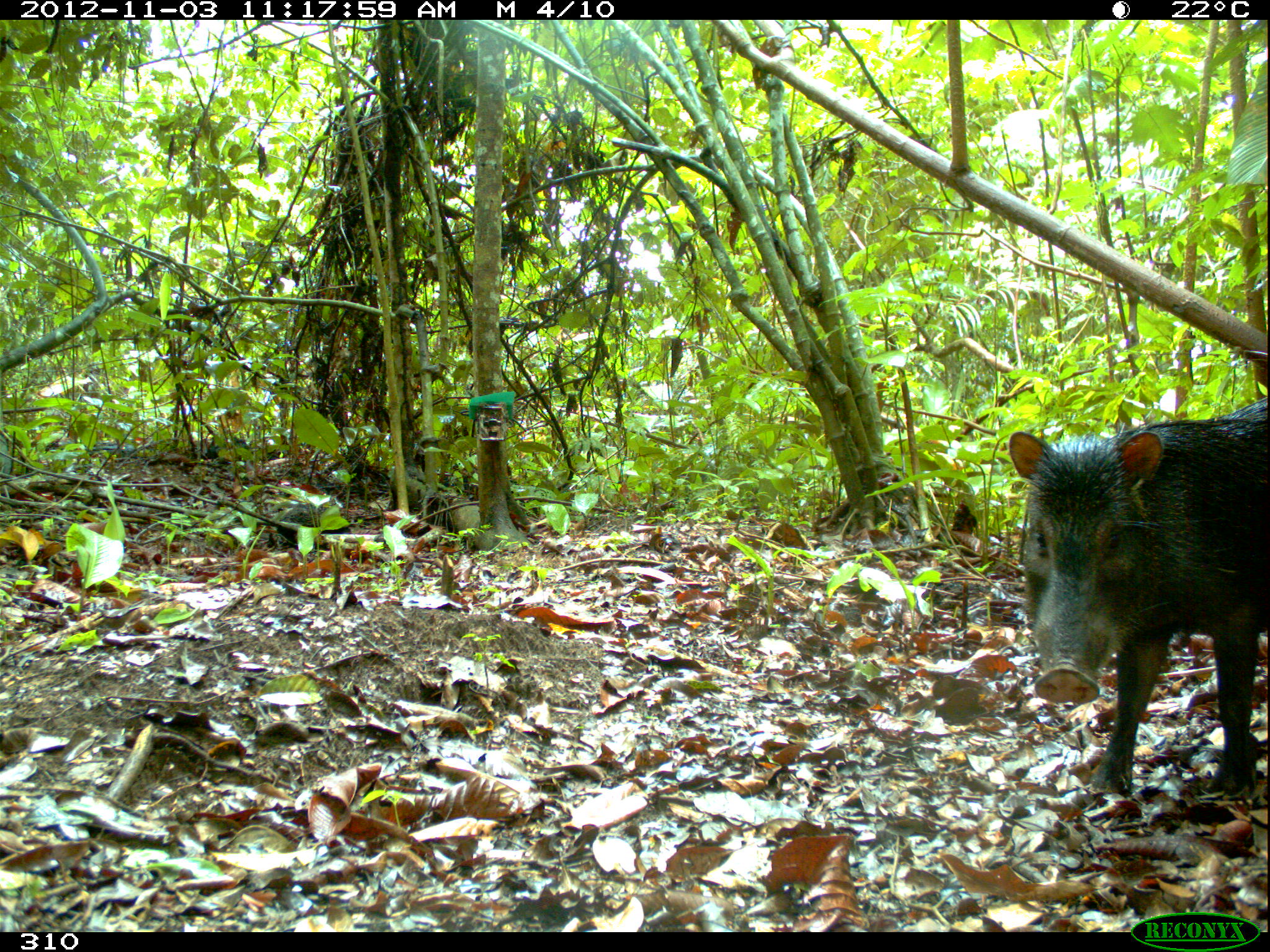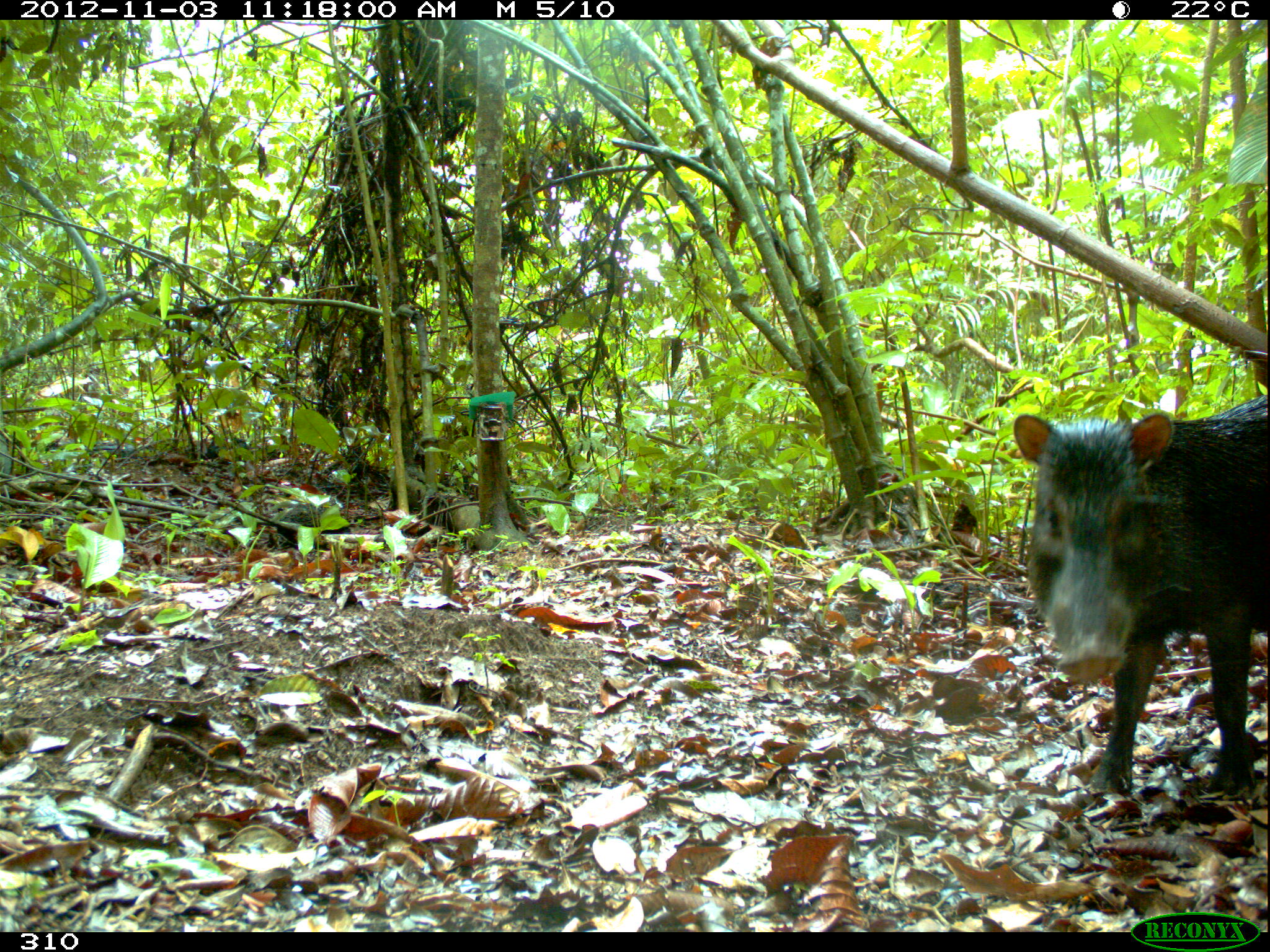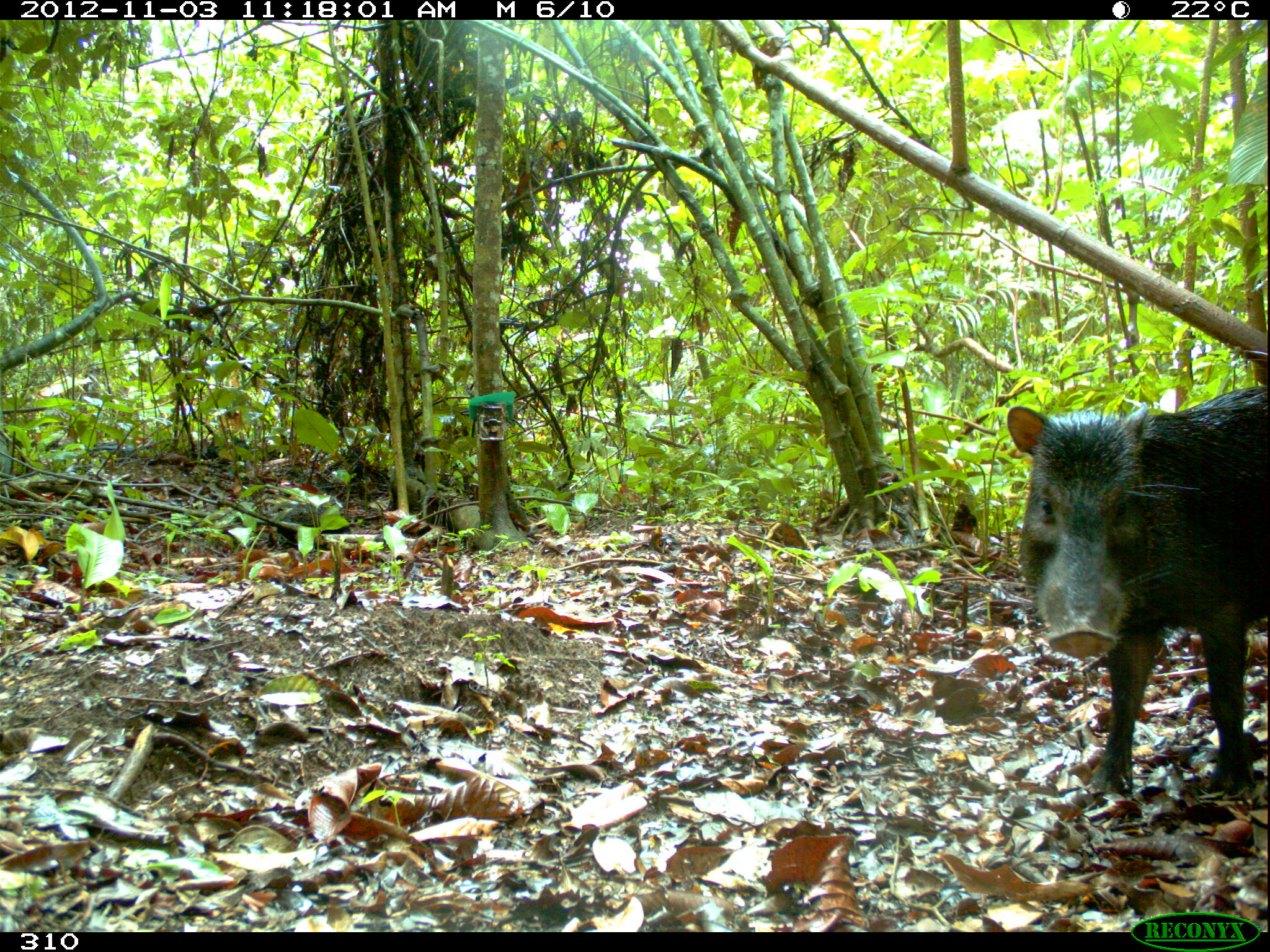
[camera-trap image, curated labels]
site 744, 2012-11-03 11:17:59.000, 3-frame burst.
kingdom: Animalia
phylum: Chordata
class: Mammalia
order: Artiodactyla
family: Tayassuidae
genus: Tayassu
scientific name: Tayassu pecari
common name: white-lipped peccary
Tayassu pecari (white-lipped peccary).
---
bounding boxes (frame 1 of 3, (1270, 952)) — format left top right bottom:
tayassu pecari: 1007 395 1270 794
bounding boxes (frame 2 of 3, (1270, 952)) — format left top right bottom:
tayassu pecari: 1012 396 1268 792